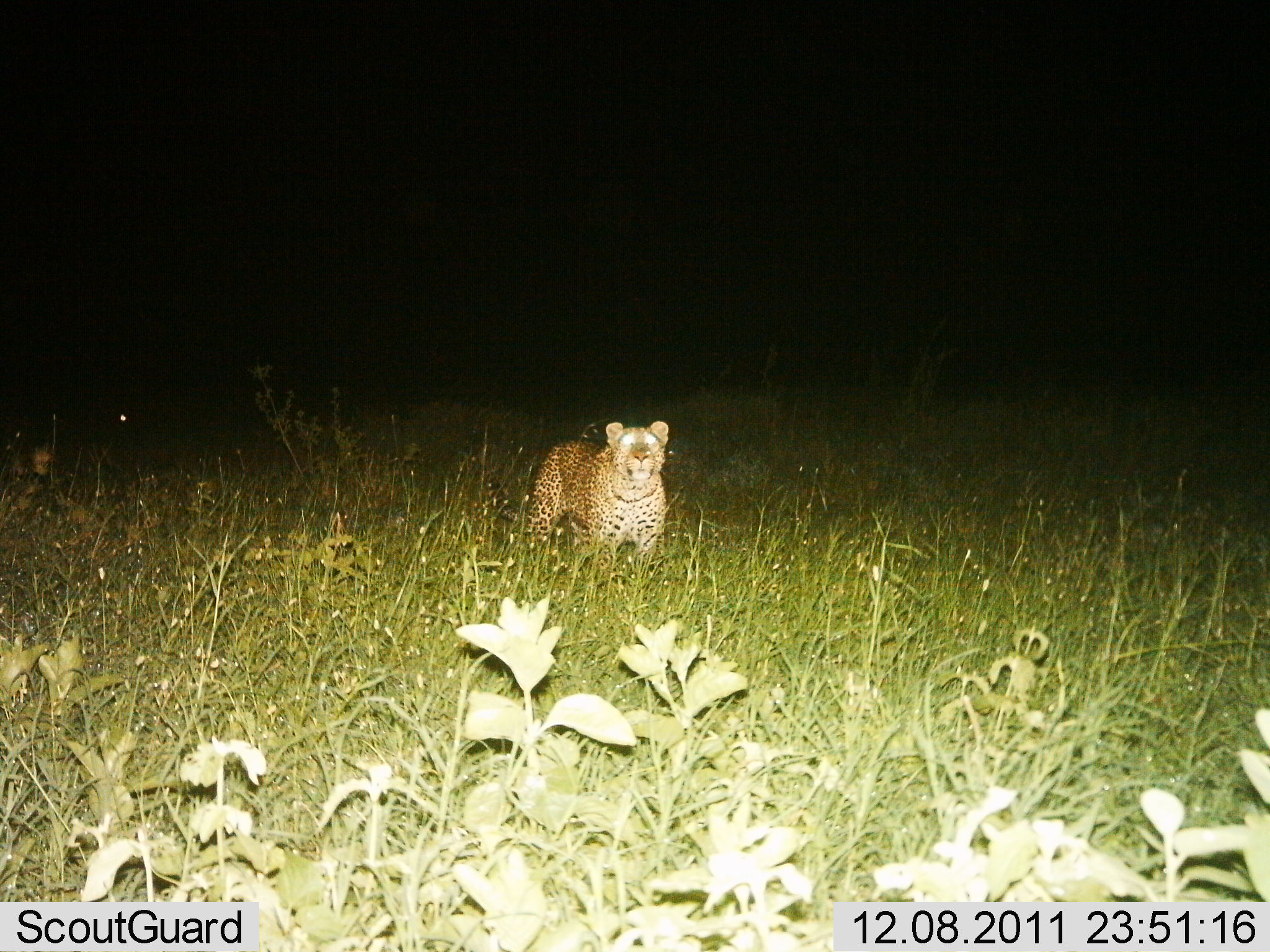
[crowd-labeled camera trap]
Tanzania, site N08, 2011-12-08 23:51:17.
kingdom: Animalia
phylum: Chordata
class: Mammalia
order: Carnivora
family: Felidae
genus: Panthera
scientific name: Panthera pardus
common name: leopard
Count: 1.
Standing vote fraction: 100%.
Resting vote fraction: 0%.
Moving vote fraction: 0%.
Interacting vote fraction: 0%.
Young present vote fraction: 0%.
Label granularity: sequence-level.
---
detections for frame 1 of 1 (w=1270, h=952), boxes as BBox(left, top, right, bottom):
animal: BBox(518, 418, 671, 566)